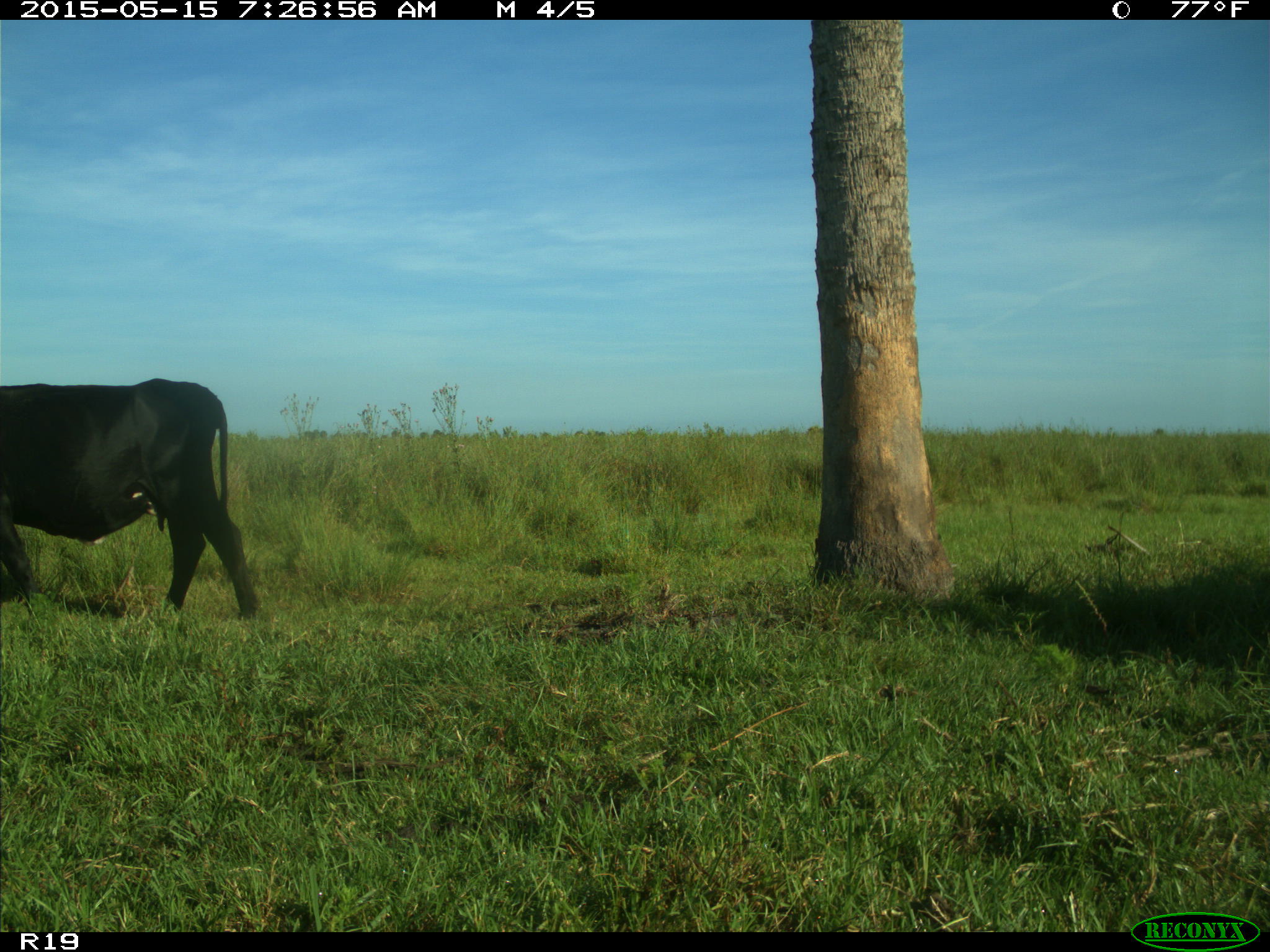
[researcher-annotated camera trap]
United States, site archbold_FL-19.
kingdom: Animalia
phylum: Chordata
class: Mammalia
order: Artiodactyla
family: Bovidae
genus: Bos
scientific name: Bos taurus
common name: domestic cow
Bos taurus (domestic cow).